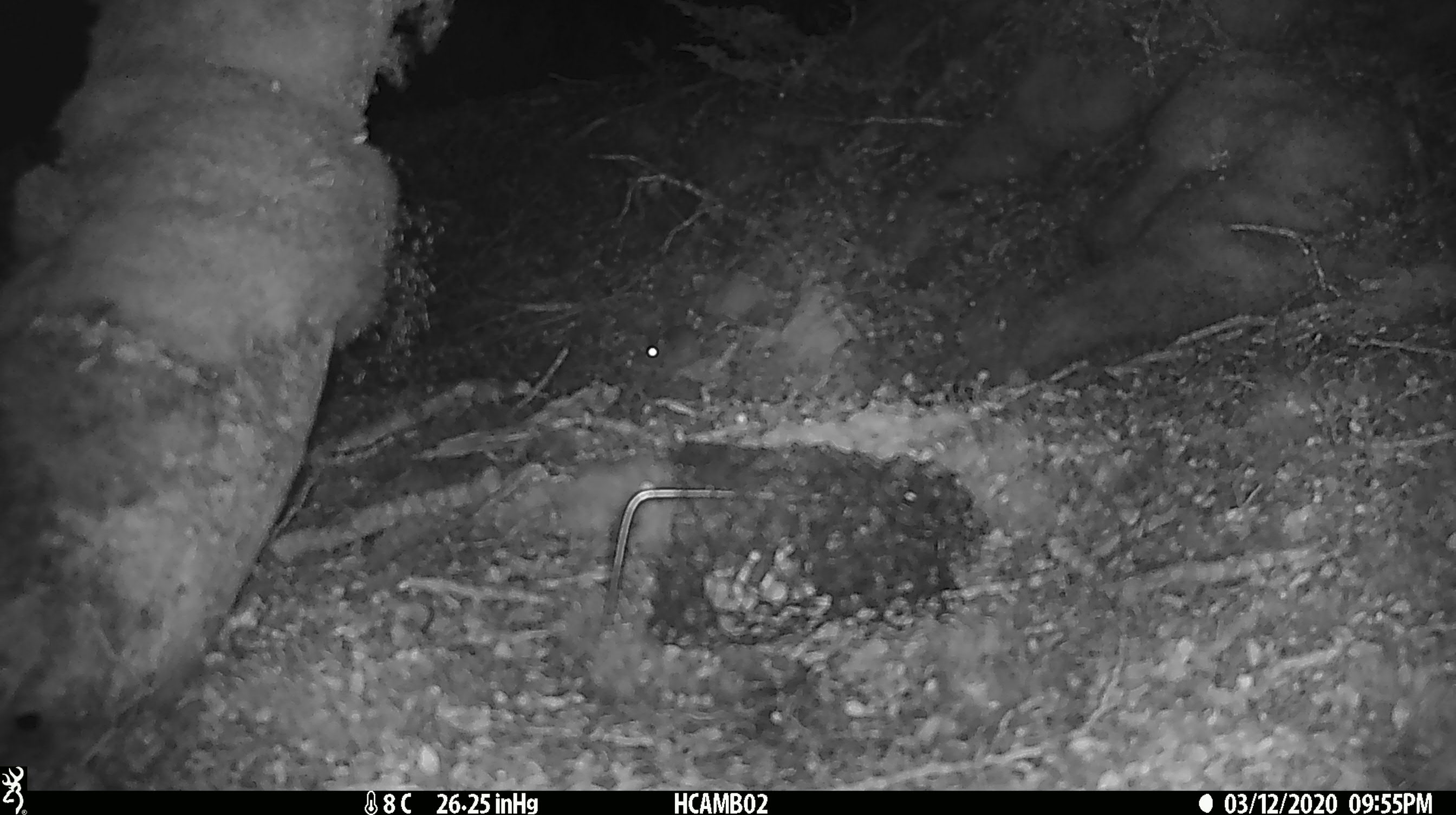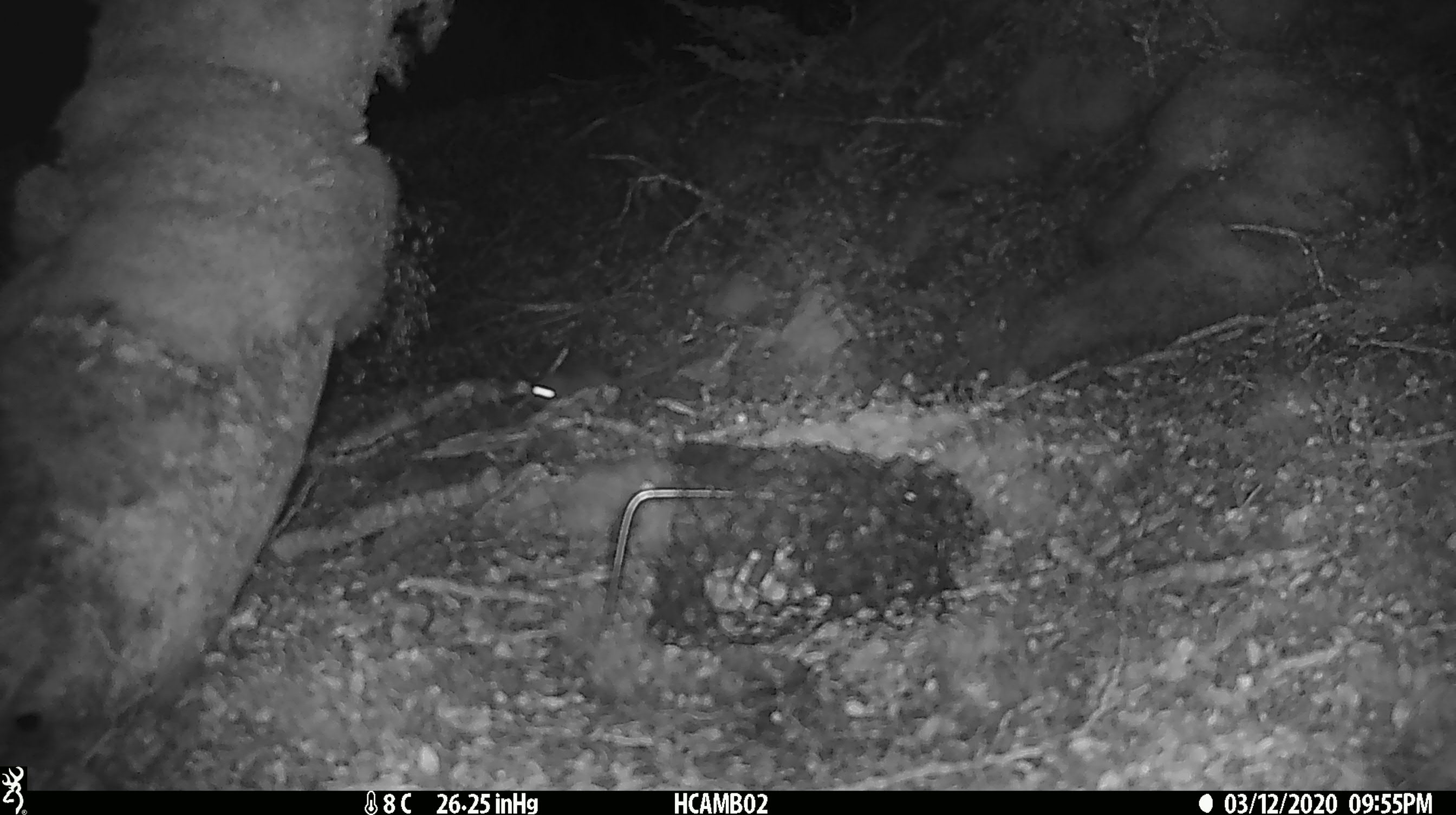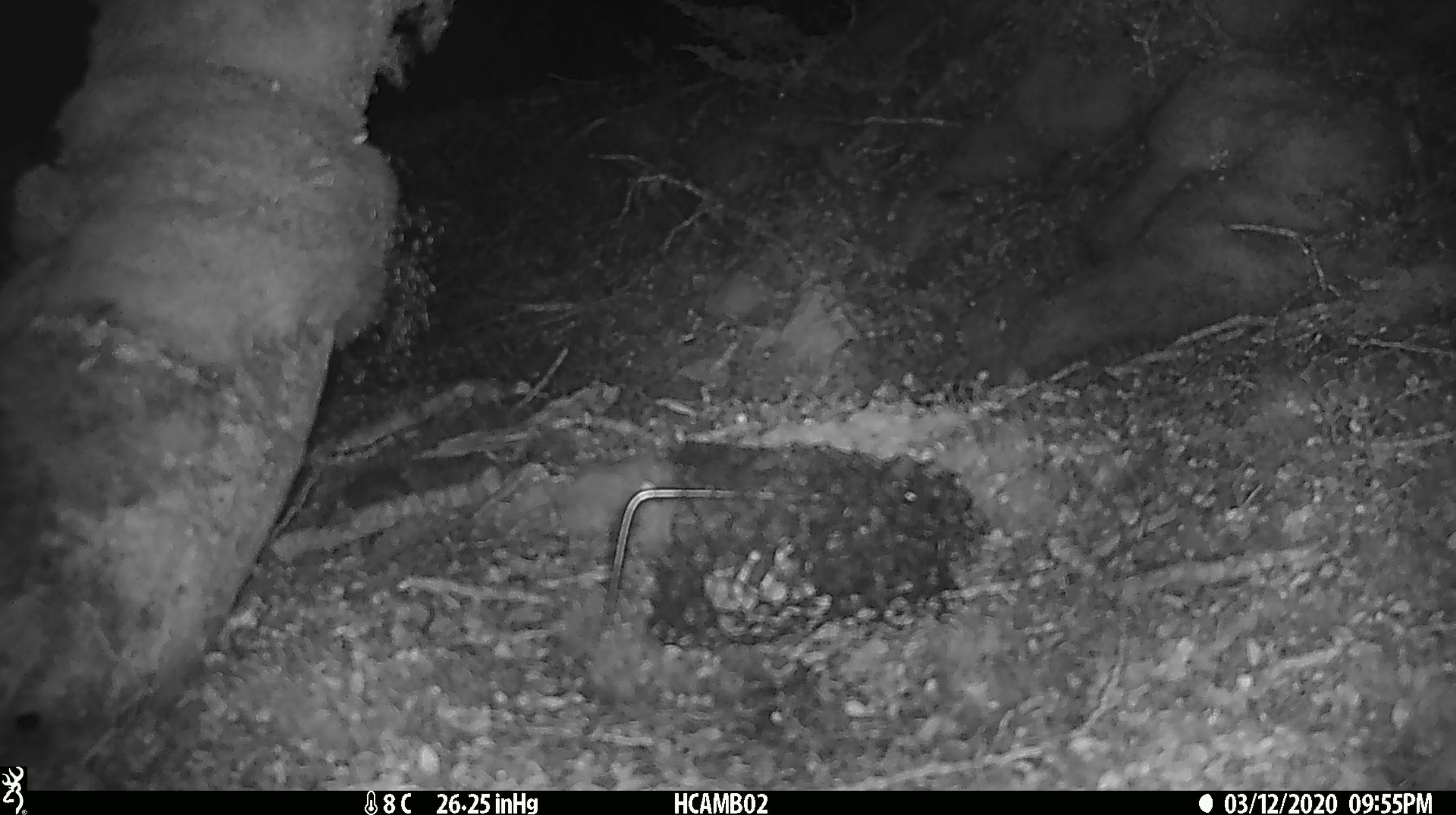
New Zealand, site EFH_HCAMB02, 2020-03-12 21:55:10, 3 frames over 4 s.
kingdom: Animalia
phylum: Chordata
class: Mammalia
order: Rodentia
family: Muridae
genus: Mus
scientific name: Mus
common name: mouse